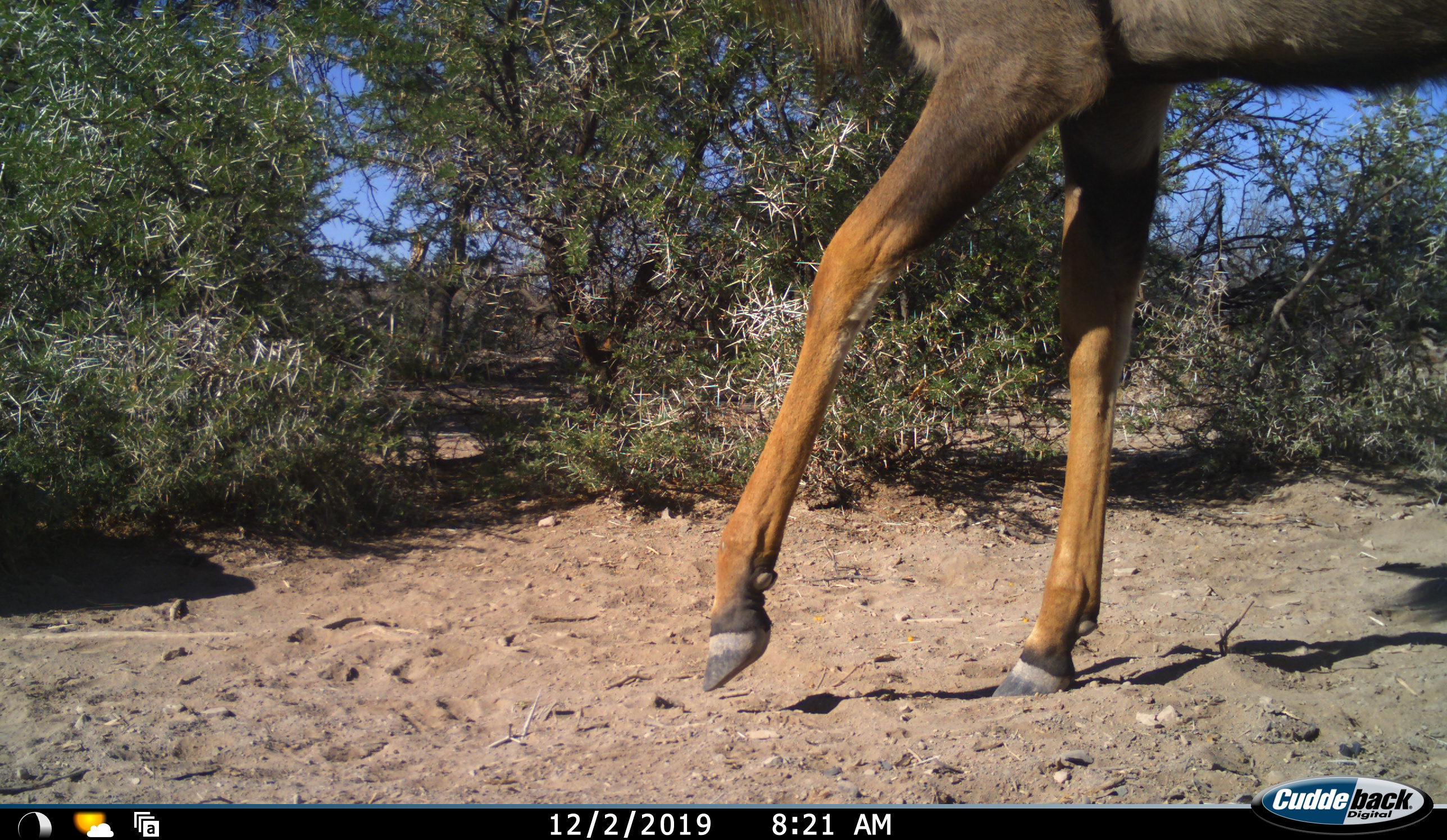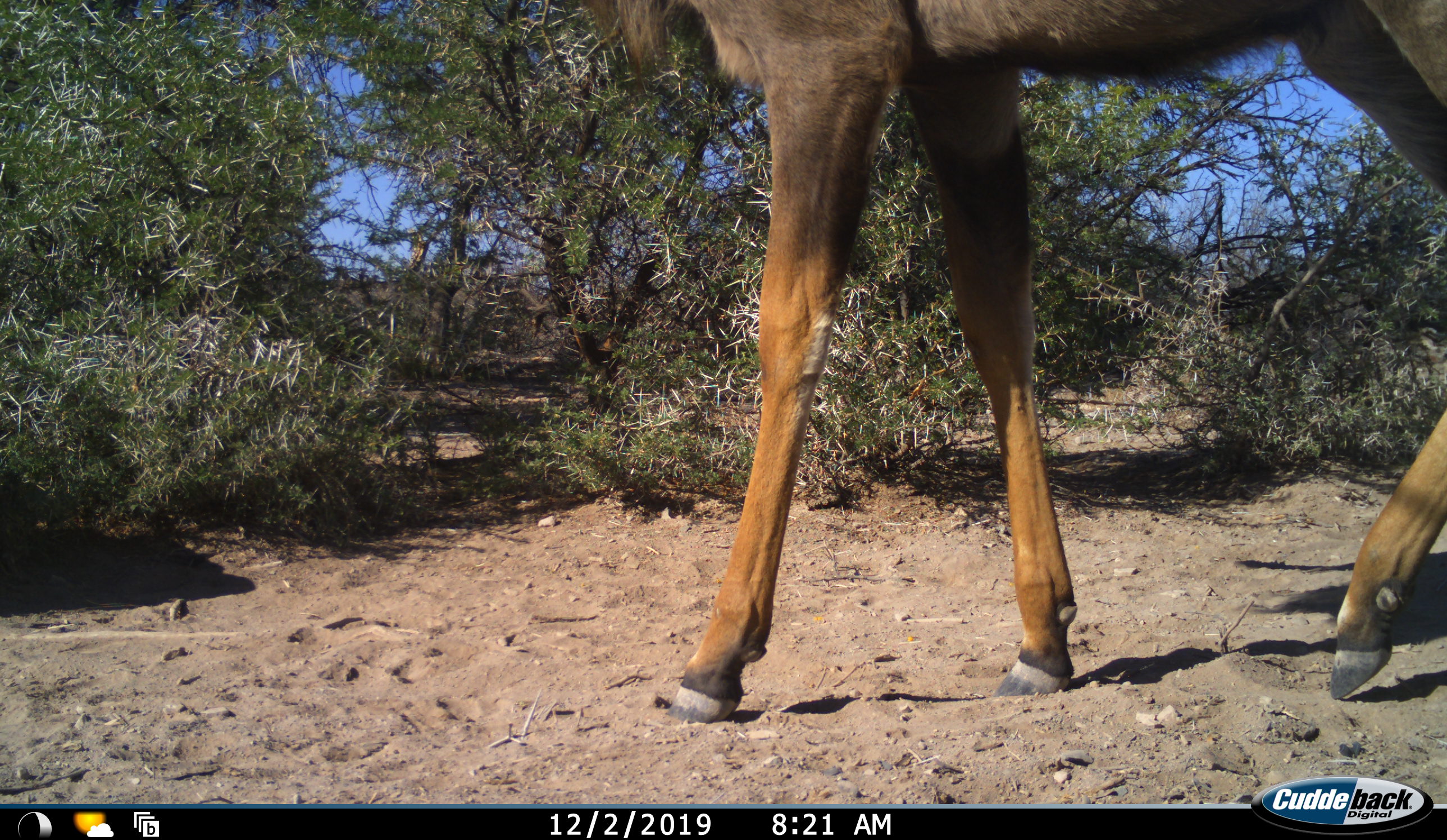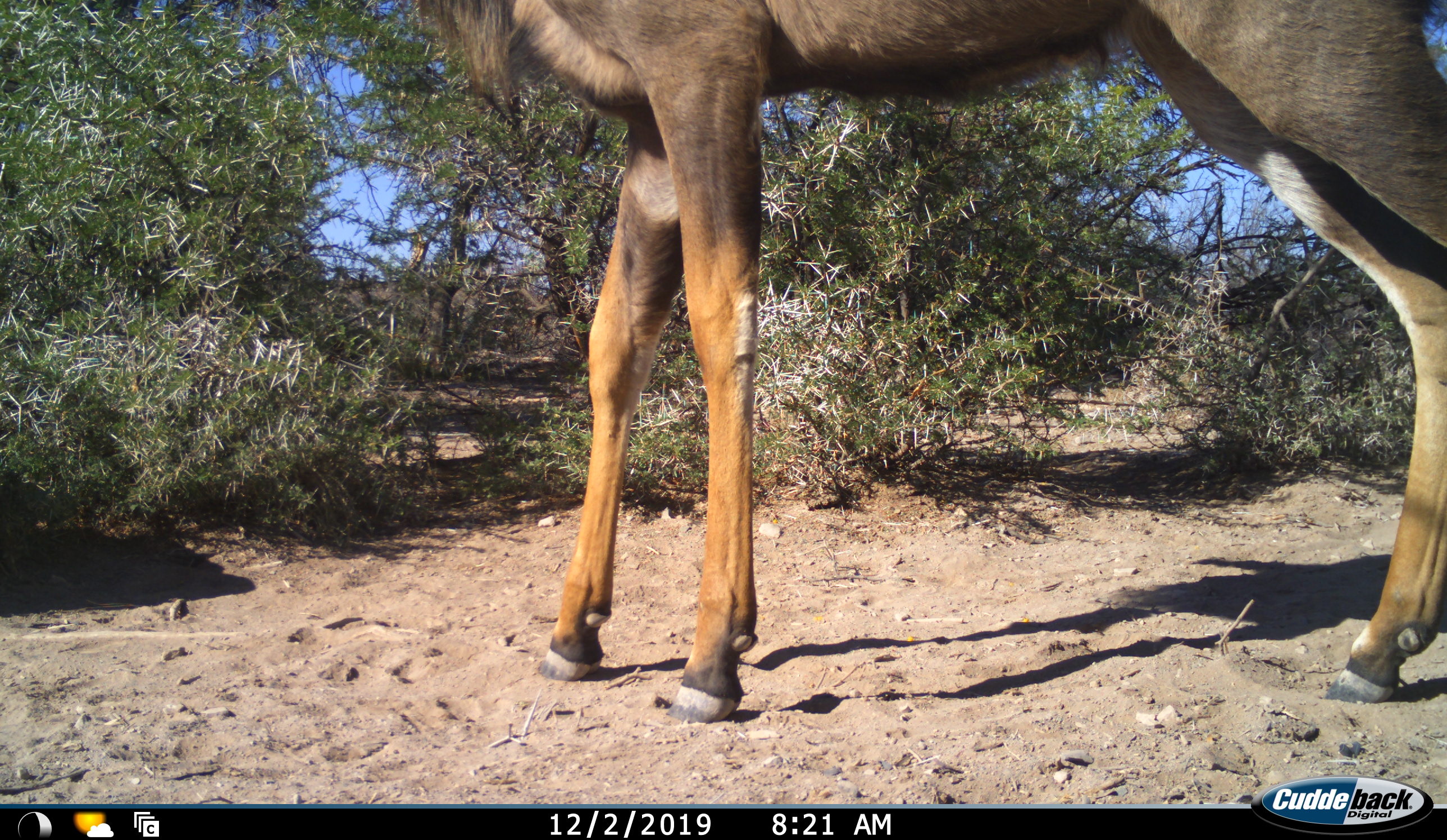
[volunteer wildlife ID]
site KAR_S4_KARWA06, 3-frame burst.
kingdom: Animalia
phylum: Chordata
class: Mammalia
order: Artiodactyla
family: Bovidae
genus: Tragelaphus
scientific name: Tragelaphus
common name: kudu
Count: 1.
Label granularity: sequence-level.